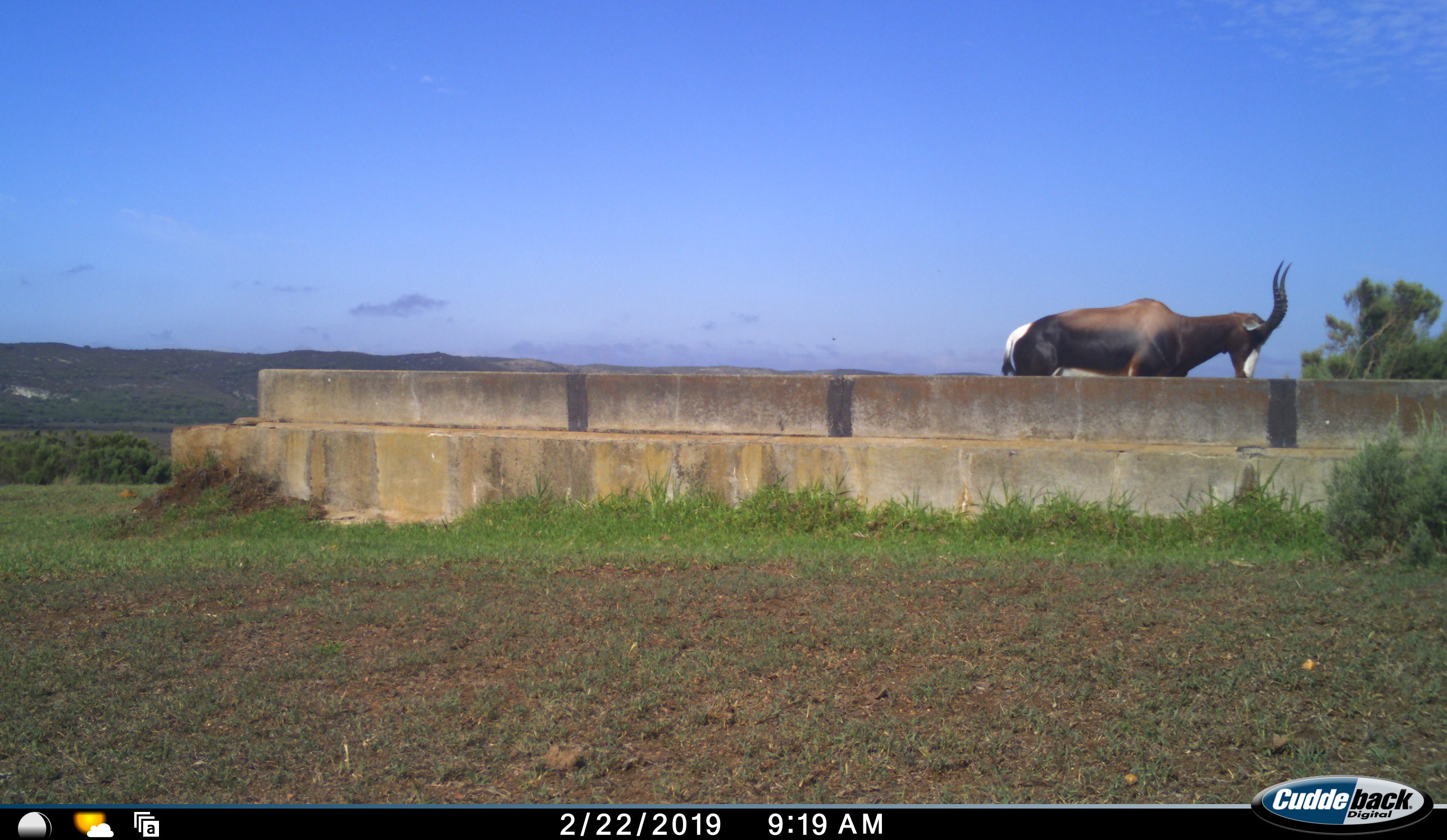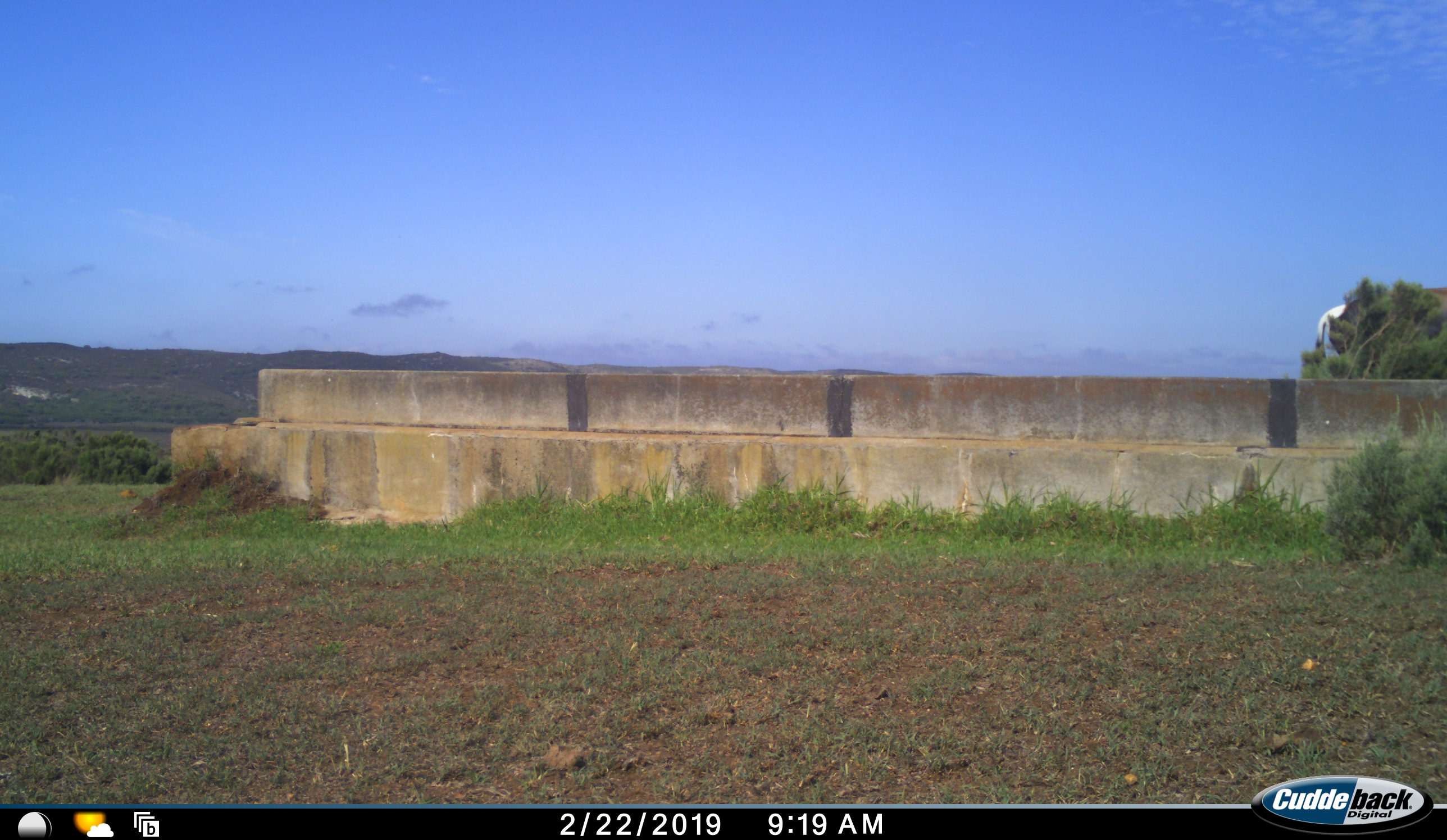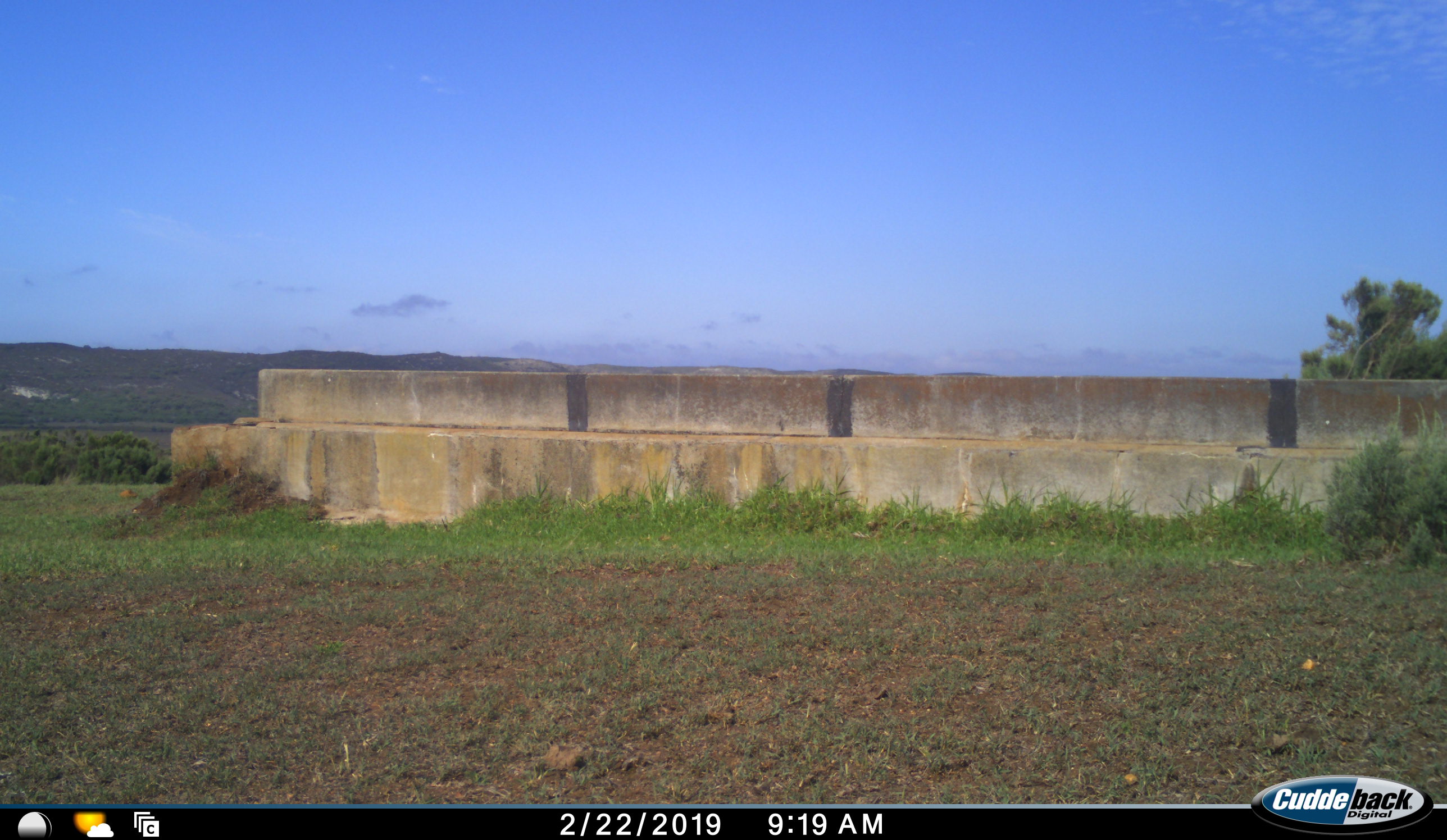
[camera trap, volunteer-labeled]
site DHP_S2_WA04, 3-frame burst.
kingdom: Animalia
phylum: Chordata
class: Mammalia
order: Artiodactyla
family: Bovidae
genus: Damaliscus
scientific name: Damaliscus pygargus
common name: bontebok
Bontebok (Damaliscus pygargus), count 1. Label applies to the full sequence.